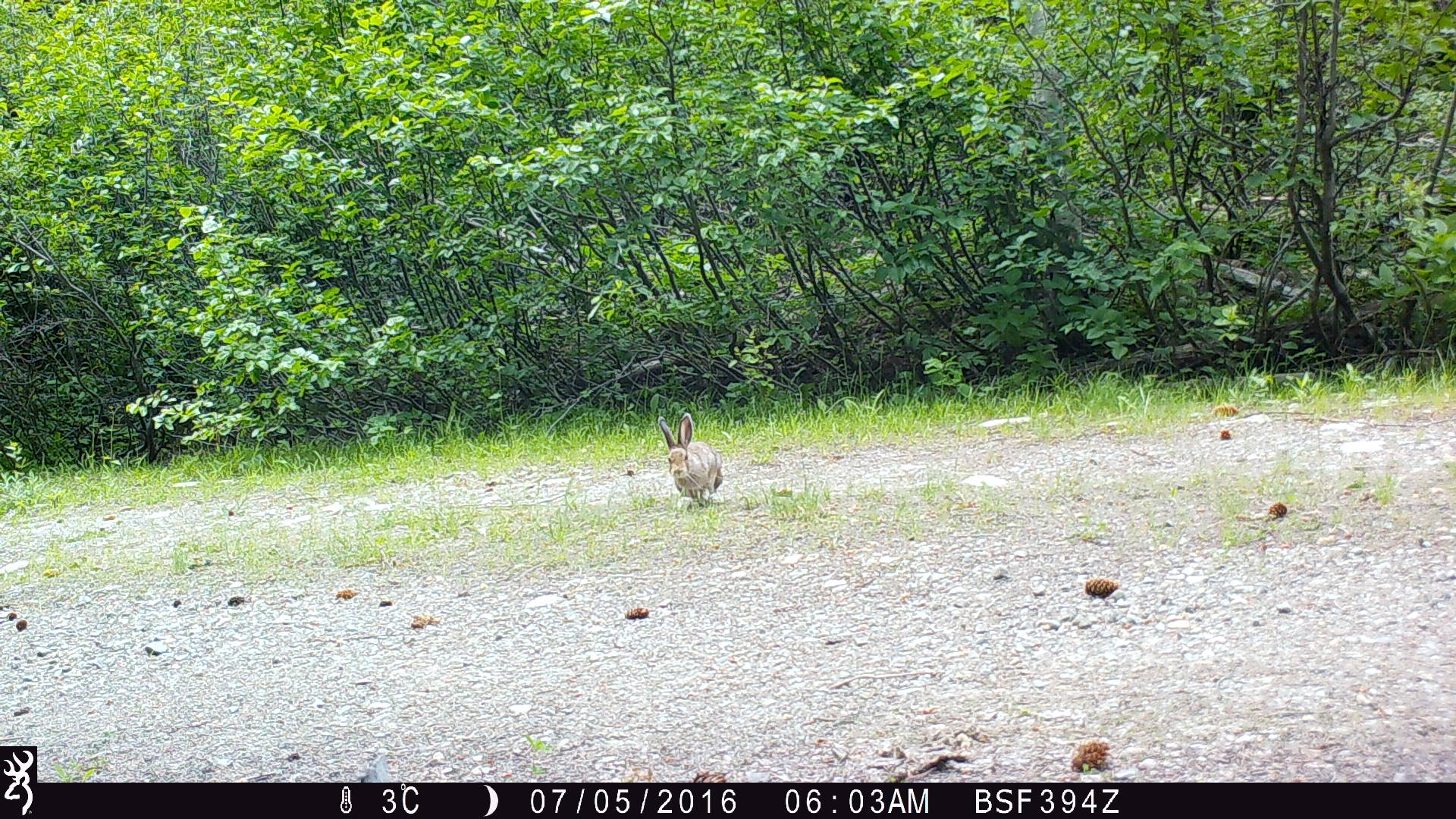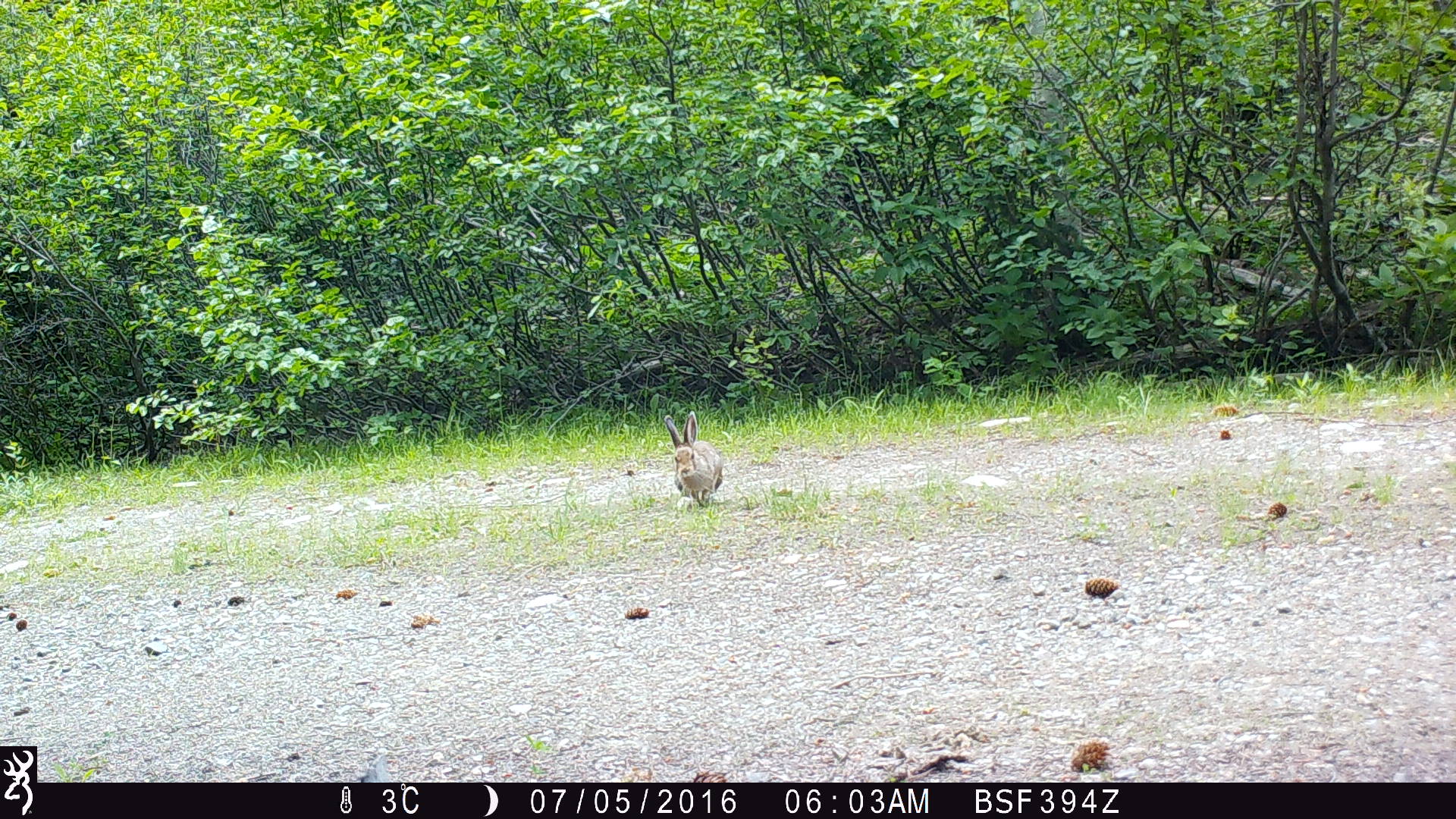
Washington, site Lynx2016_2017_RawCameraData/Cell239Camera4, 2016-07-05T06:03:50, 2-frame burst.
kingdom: Animalia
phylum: Chordata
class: Mammalia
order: Lagomorpha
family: Leporidae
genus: Lepus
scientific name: Lepus americanus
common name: snowshoe hare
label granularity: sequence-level